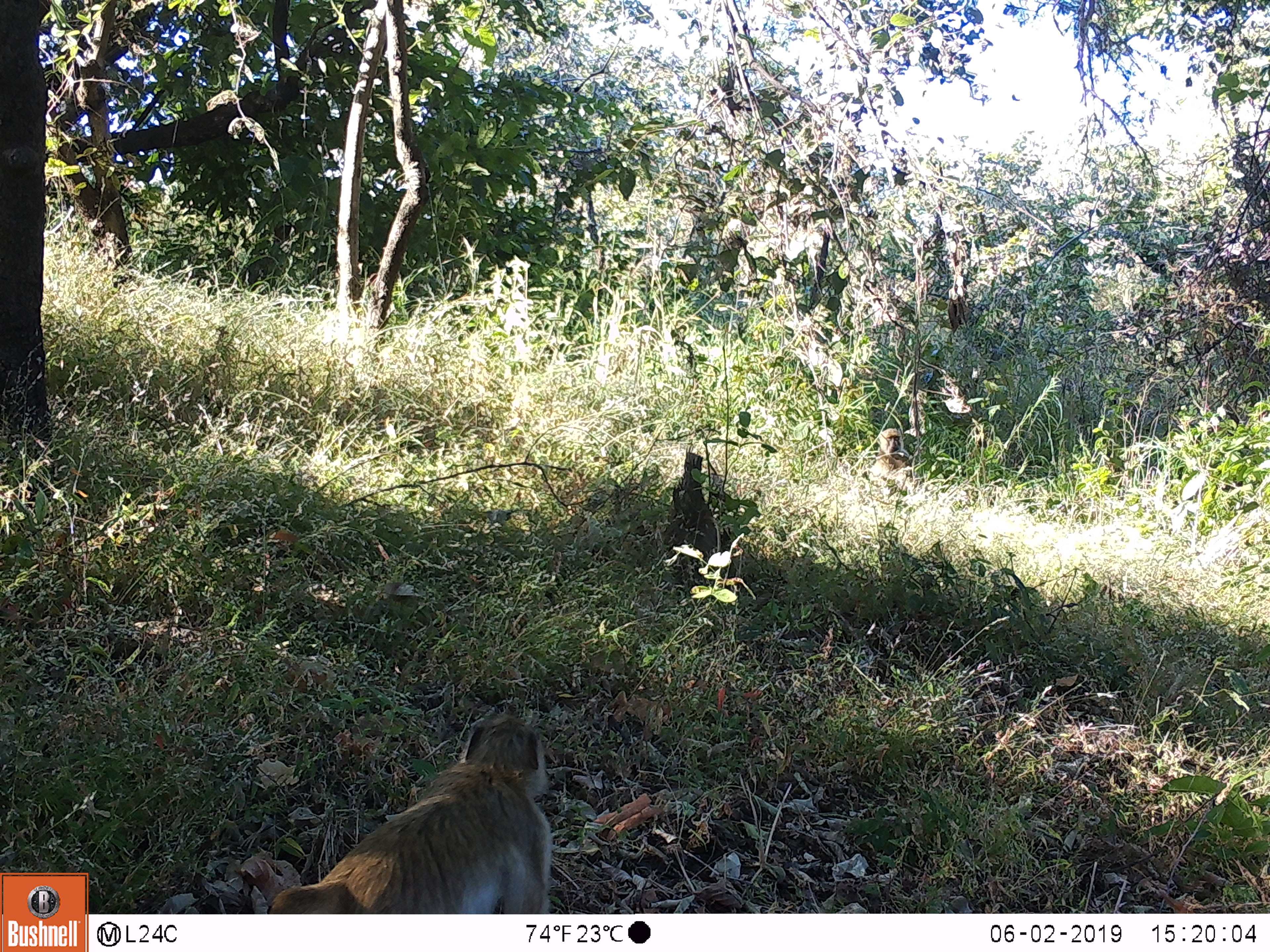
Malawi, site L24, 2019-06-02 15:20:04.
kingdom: Animalia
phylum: Chordata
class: Mammalia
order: Primates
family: Cercopithecidae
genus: Papio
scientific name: Papio cynocephalus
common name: yellow baboon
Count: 1.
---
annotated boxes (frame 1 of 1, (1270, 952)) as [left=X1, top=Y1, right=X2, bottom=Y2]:
yellow baboon: [left=249, top=711, right=590, bottom=906]